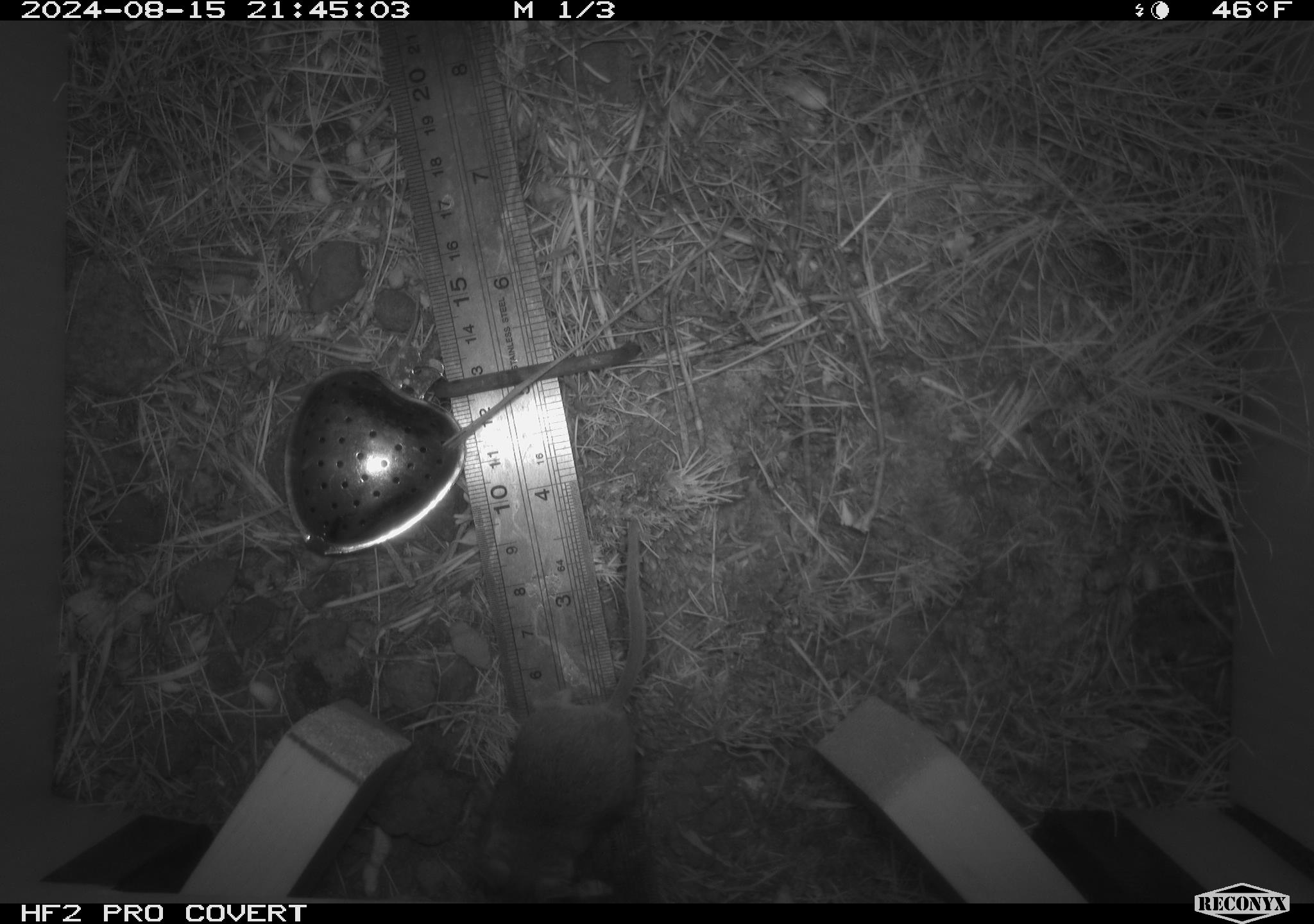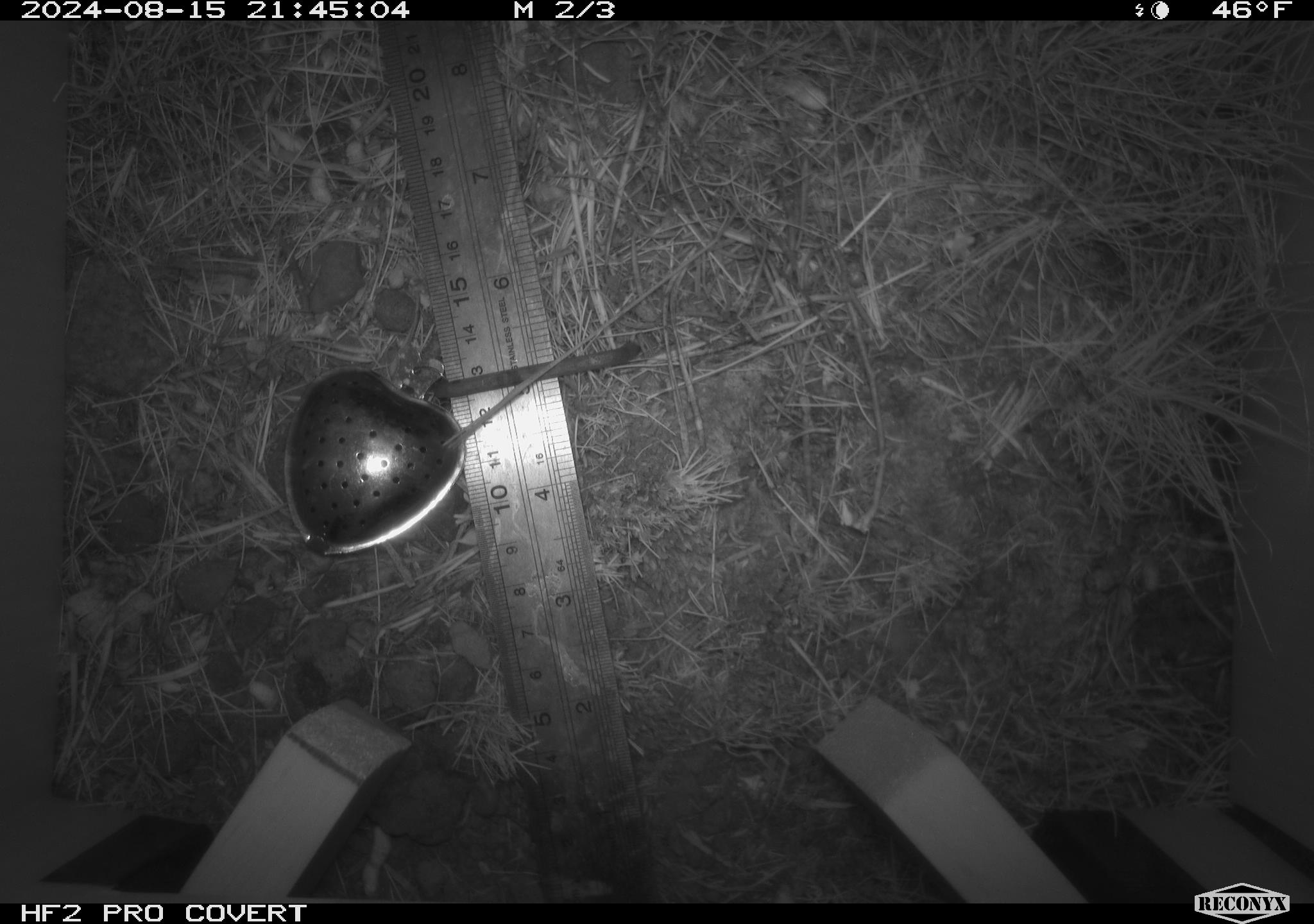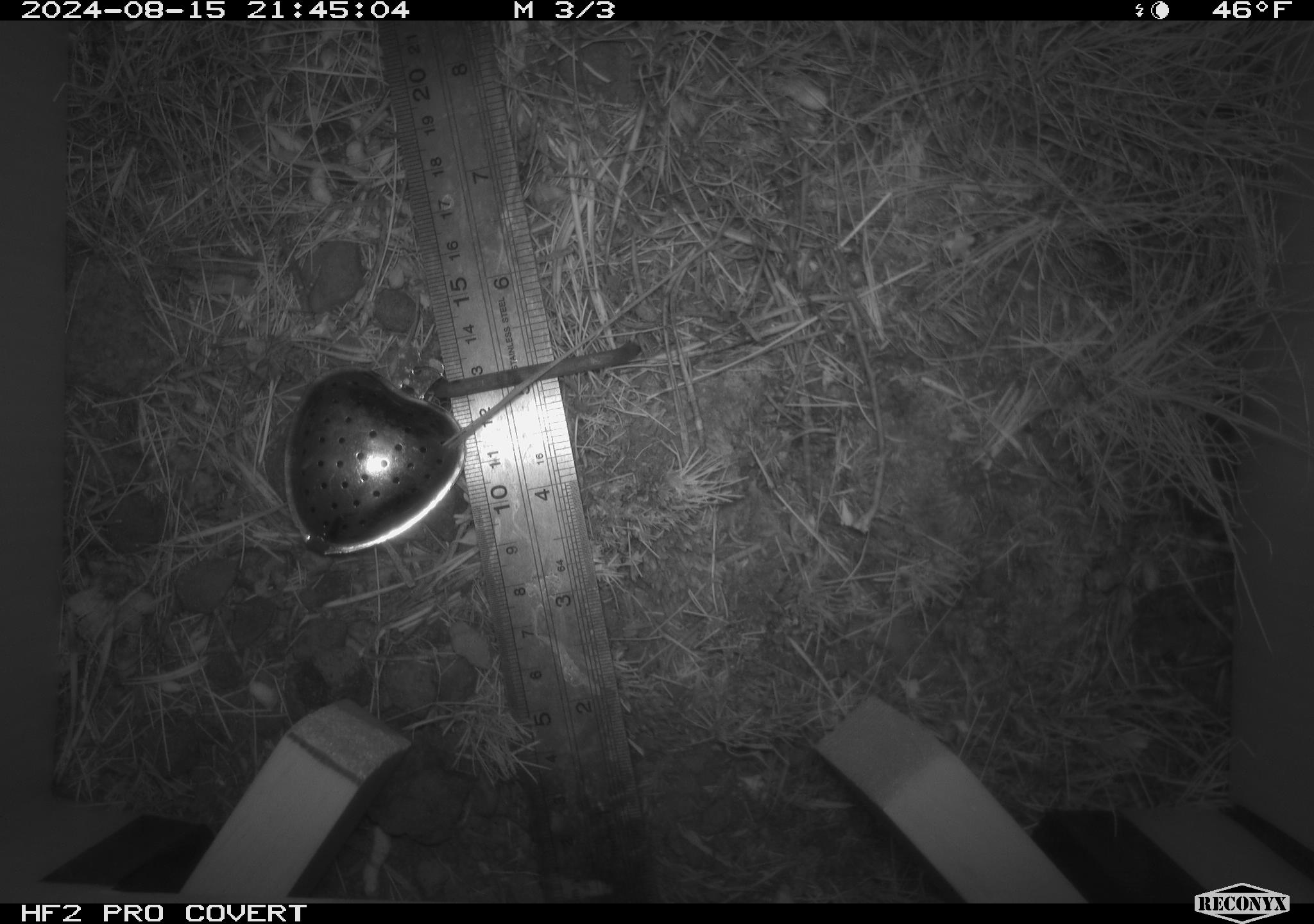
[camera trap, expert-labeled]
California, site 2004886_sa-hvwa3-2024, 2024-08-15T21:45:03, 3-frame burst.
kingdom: Animalia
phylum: Chordata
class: Mammalia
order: Rodentia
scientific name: Rodentia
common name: mouse species